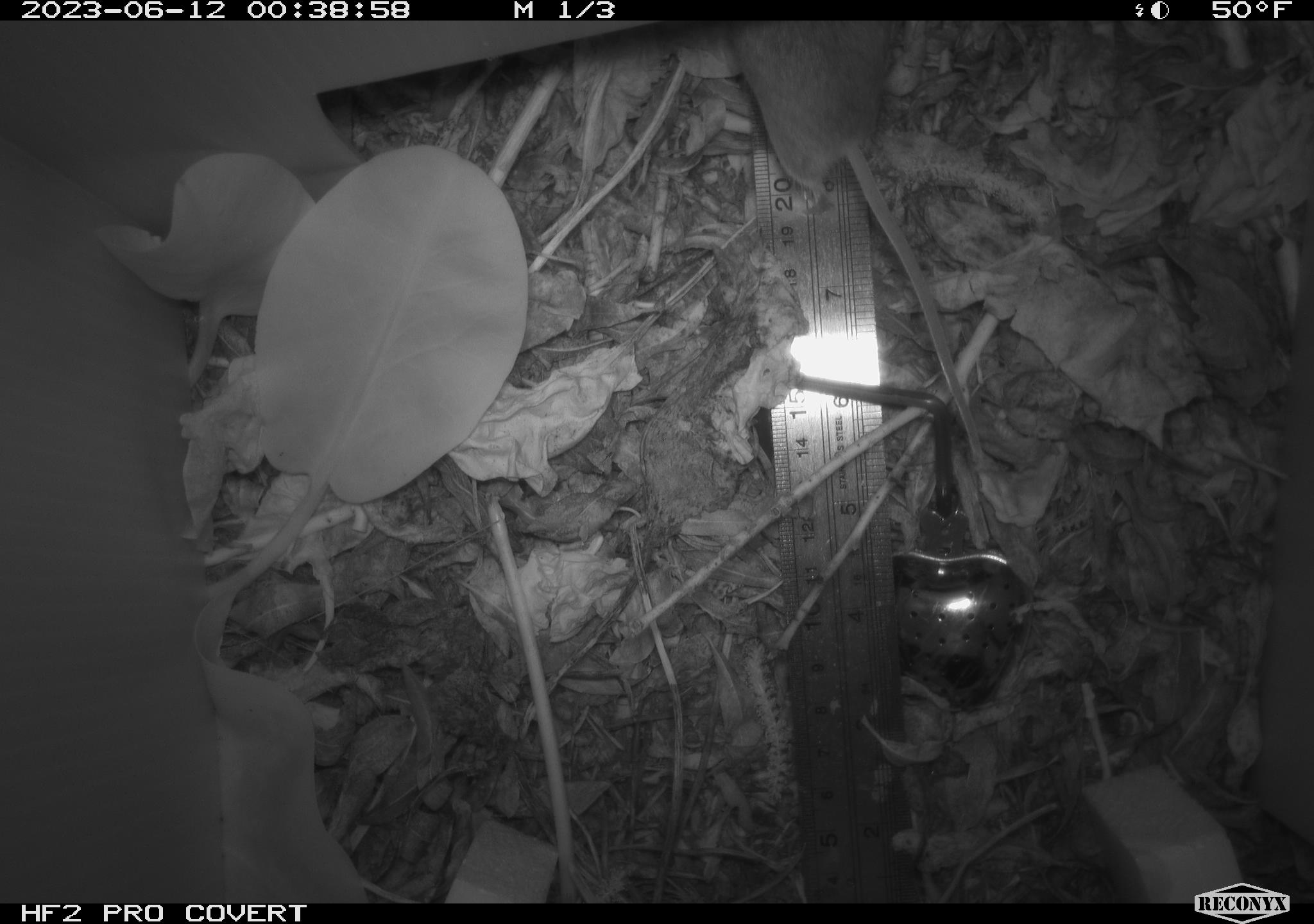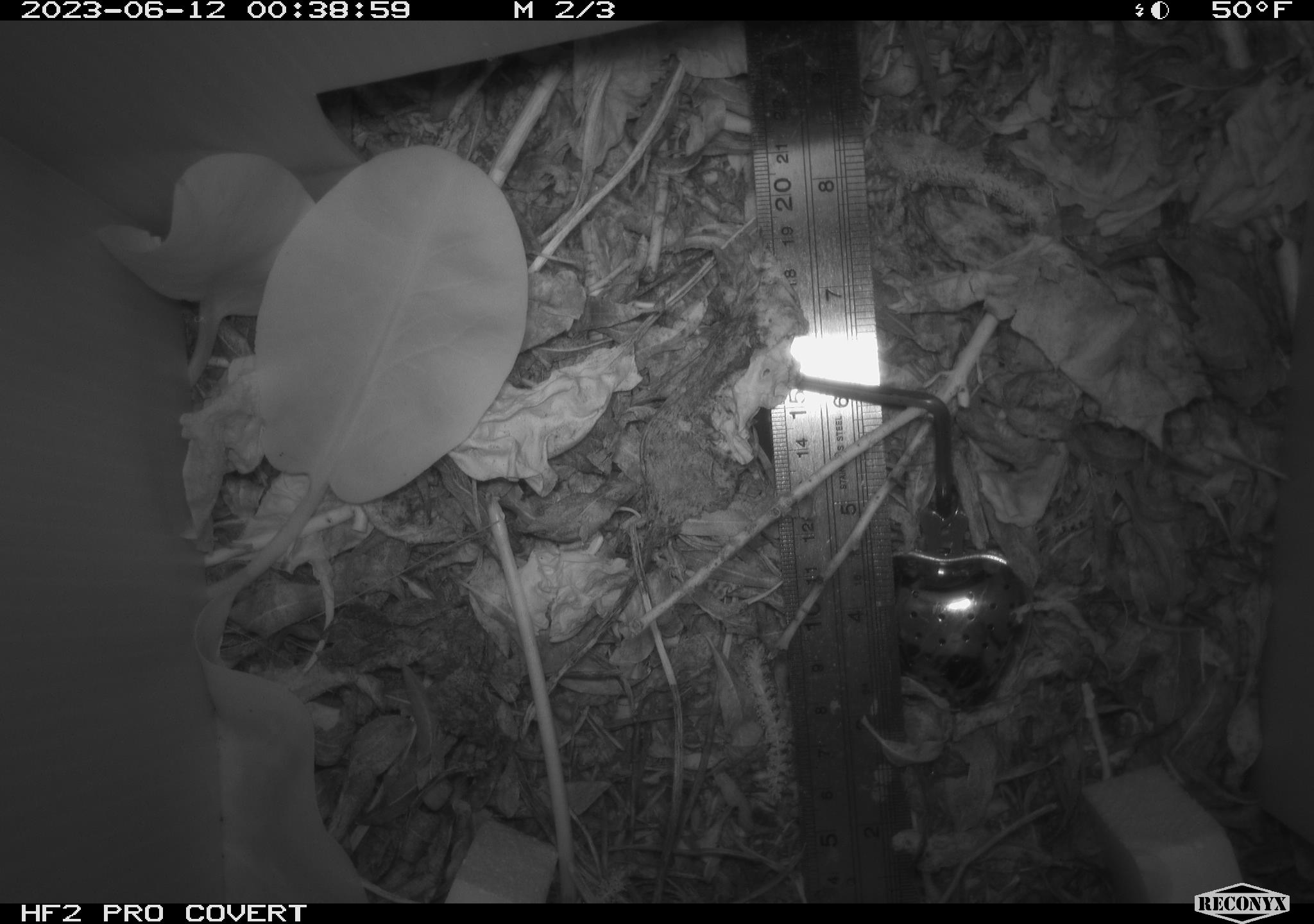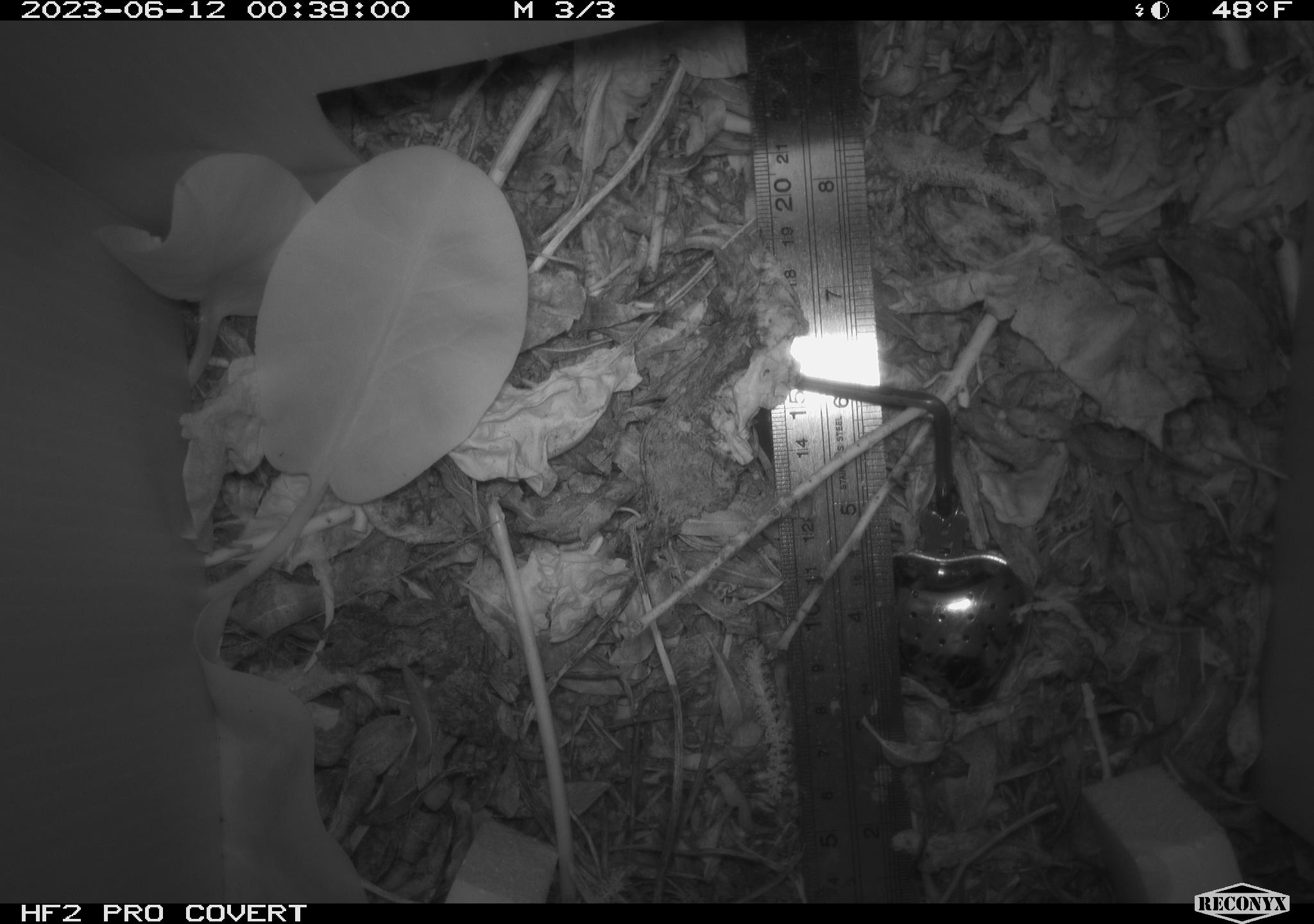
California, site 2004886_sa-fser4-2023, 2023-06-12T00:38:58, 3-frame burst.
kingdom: Animalia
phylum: Chordata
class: Mammalia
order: Rodentia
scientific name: Rodentia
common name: mouse species